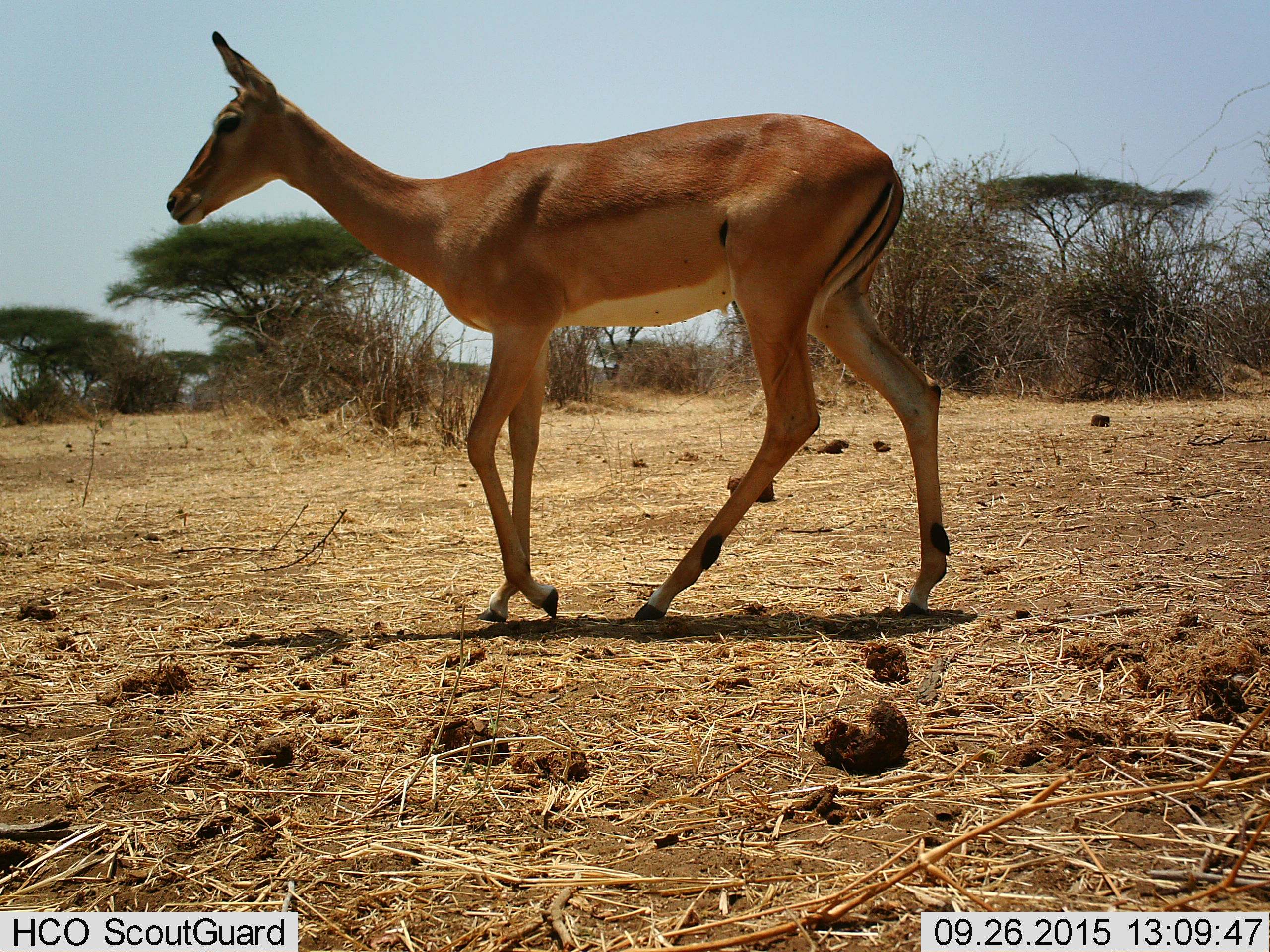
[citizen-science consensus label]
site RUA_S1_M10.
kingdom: Animalia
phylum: Chordata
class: Mammalia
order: Artiodactyla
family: Bovidae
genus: Aepyceros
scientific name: Aepyceros melampus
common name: impala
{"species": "impala (Aepyceros melampus)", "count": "1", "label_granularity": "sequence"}